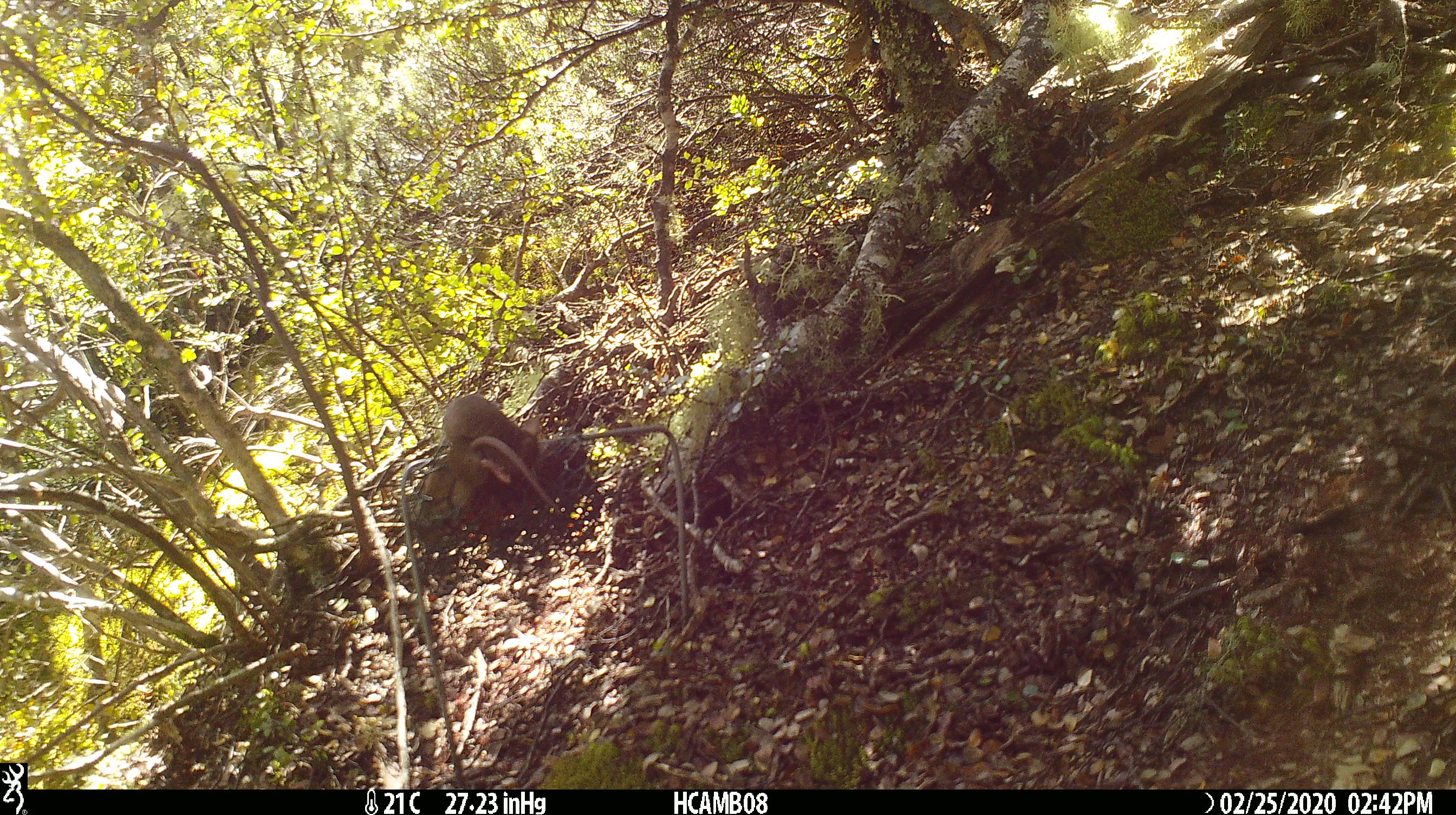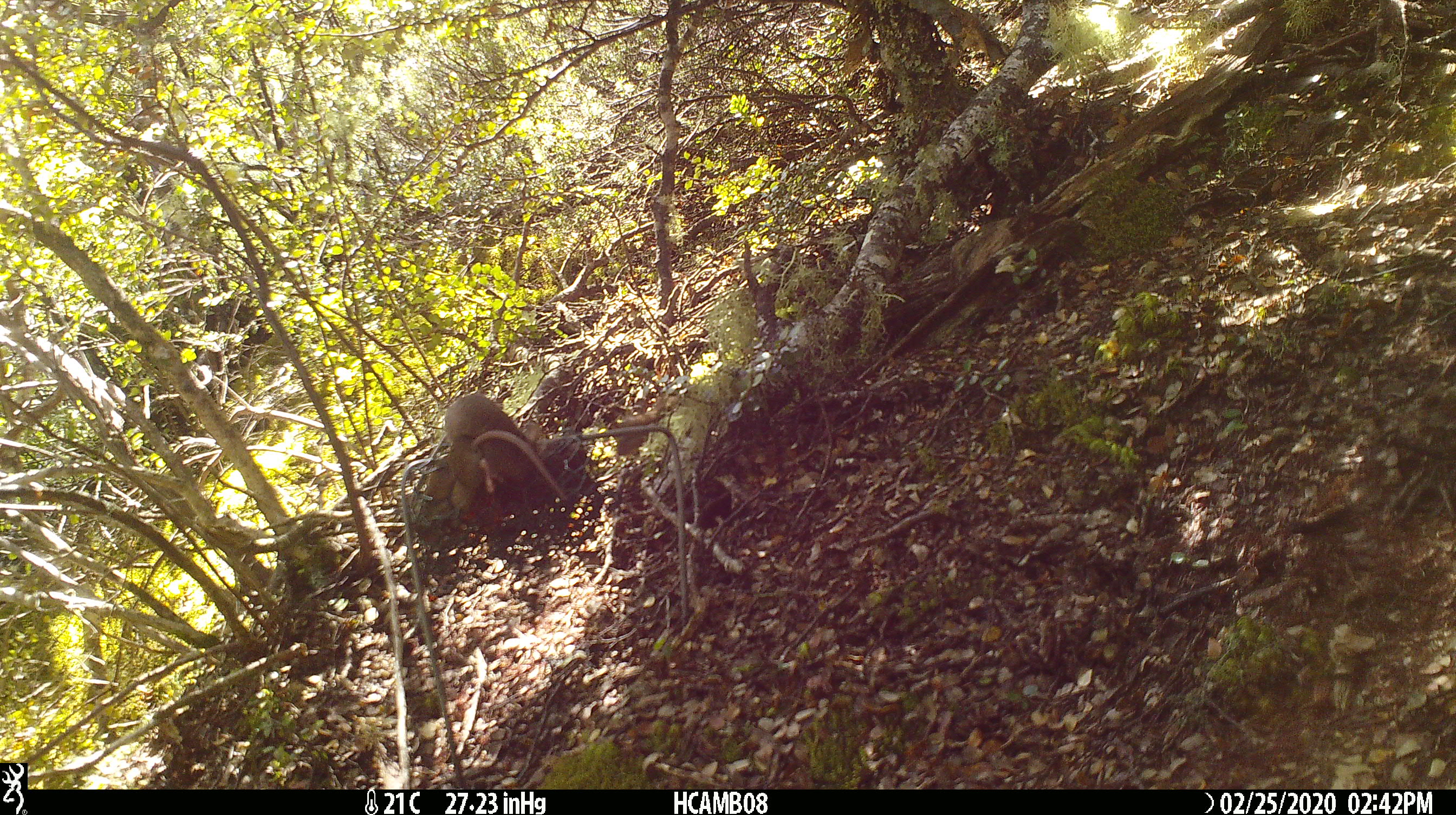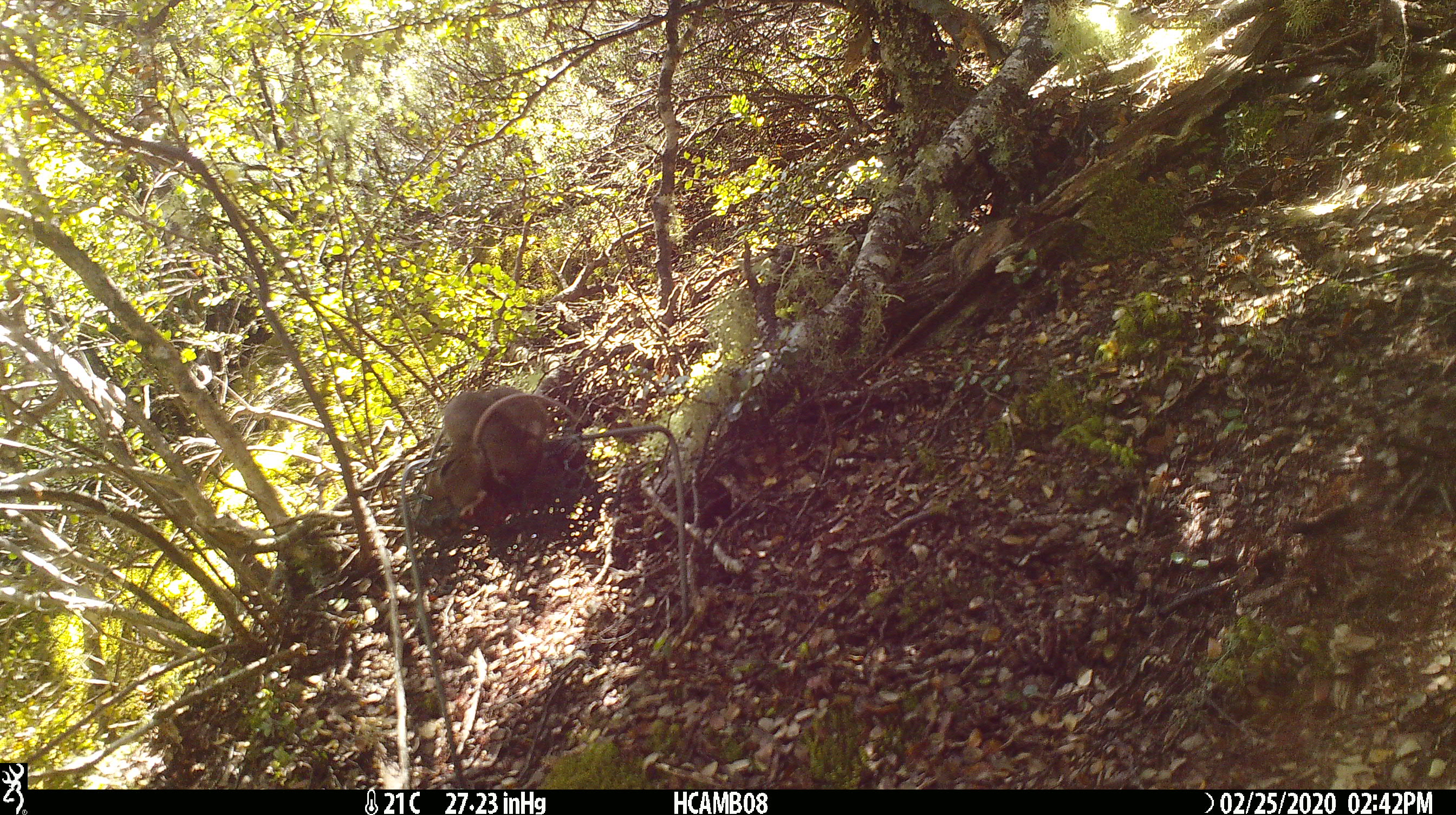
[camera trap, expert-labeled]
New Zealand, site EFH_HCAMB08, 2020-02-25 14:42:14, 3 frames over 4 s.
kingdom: Animalia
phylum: Chordata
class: Mammalia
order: Rodentia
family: Muridae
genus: Mus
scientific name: Mus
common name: mouse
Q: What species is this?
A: Mouse (Mus).